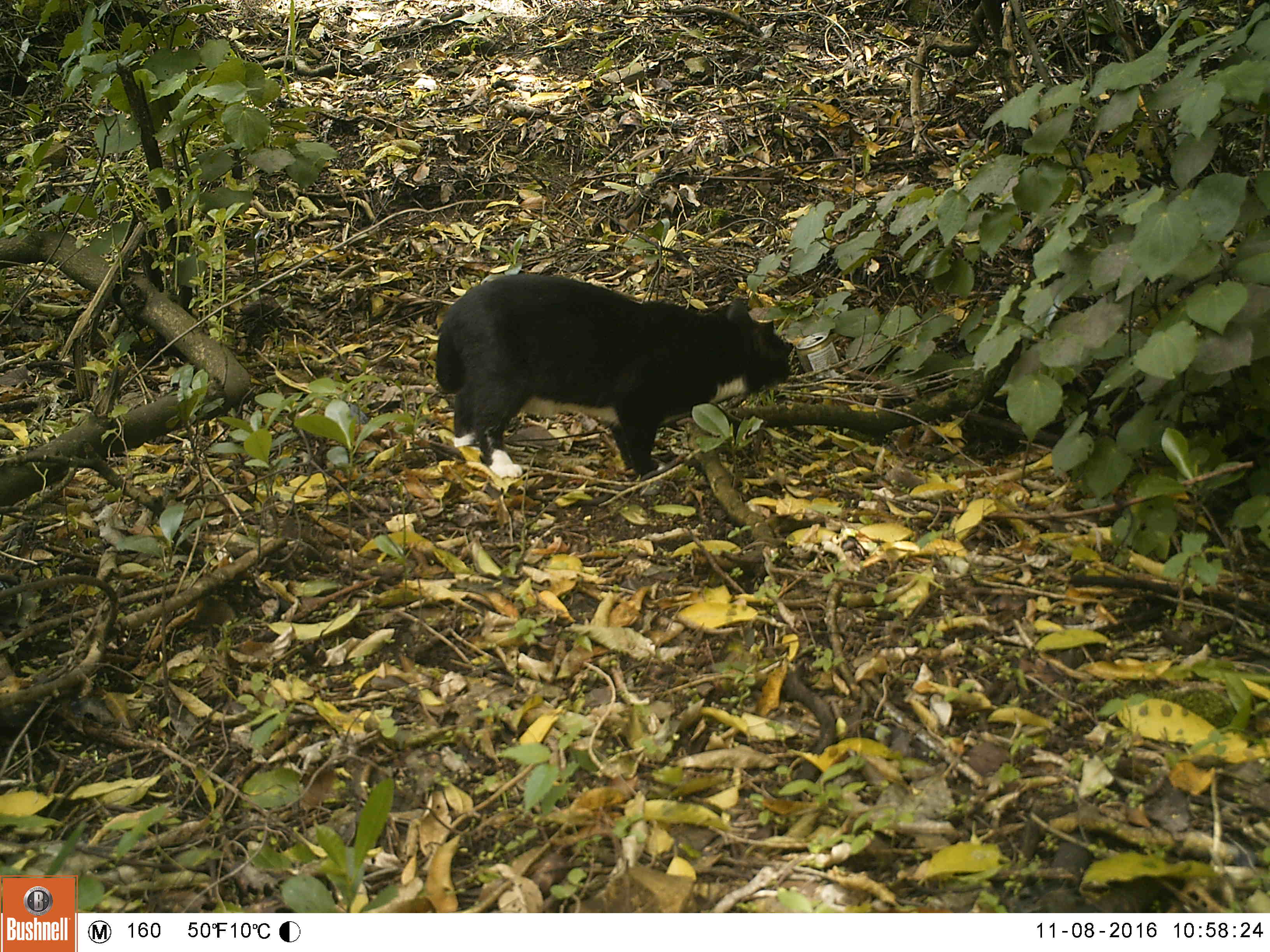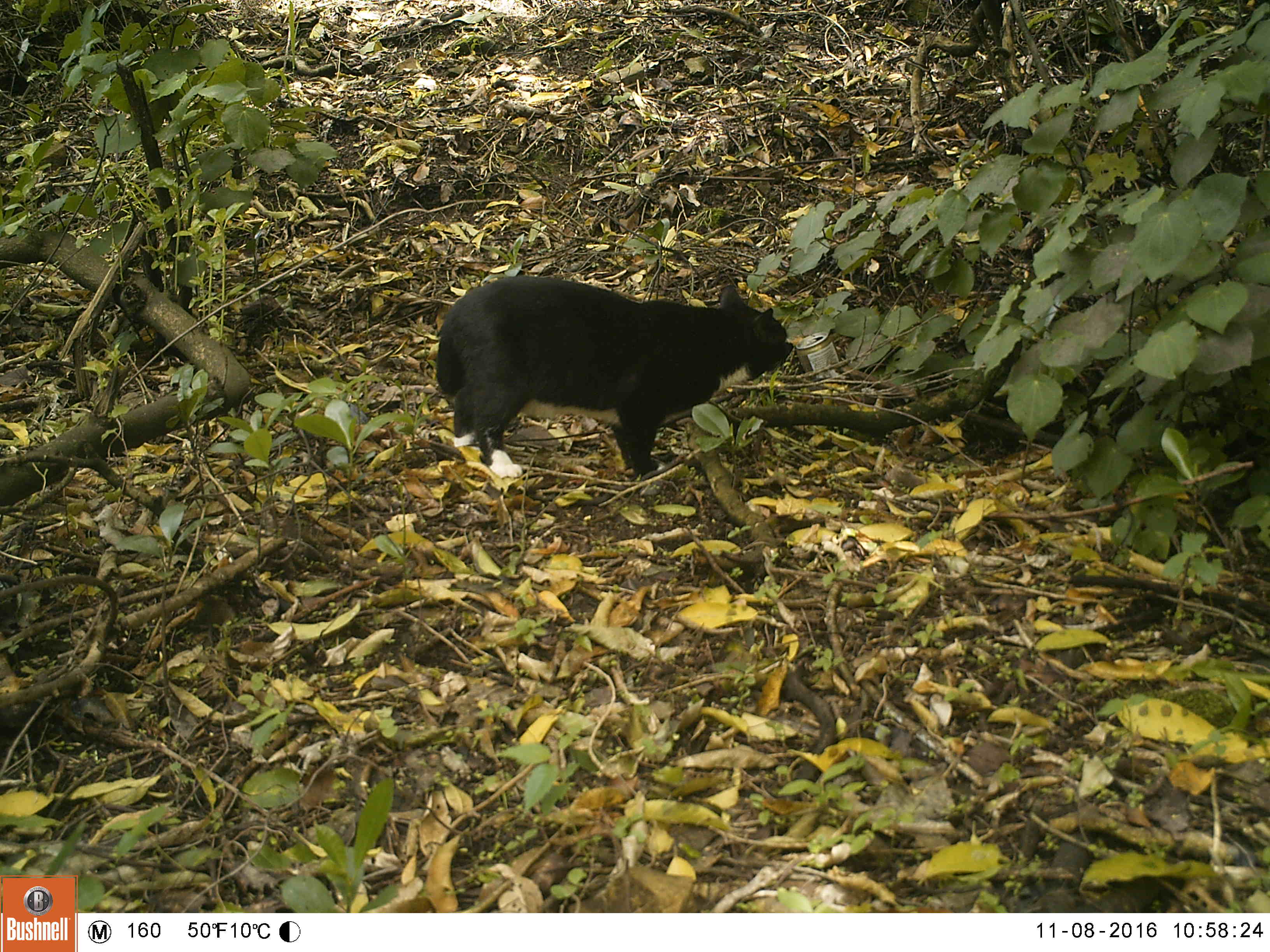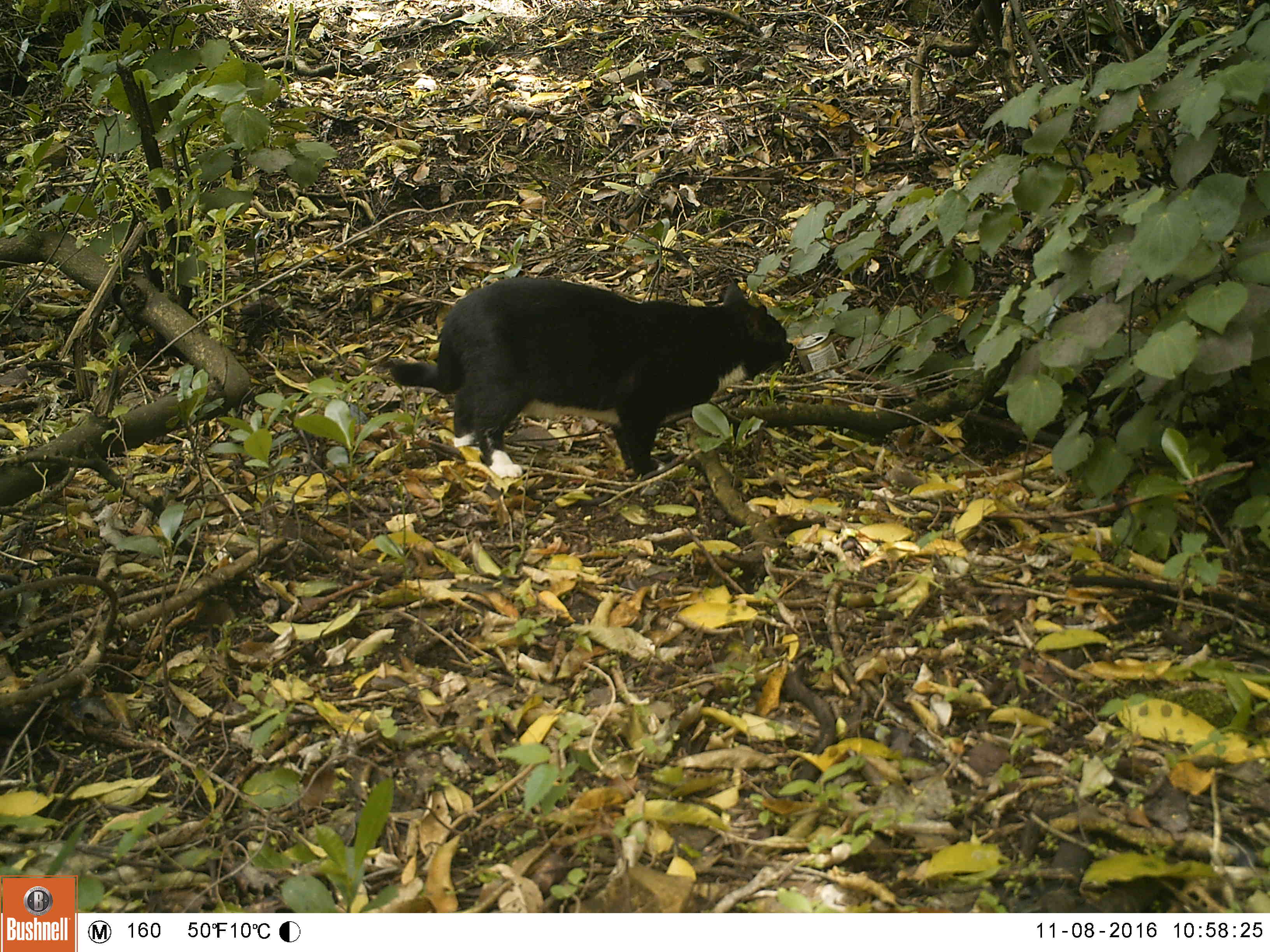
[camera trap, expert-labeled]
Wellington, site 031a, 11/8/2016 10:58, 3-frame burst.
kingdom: Animalia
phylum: Chordata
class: Mammalia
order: Carnivora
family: Felidae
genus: Felis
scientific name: Felis catus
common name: cat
Cat (Felis catus).